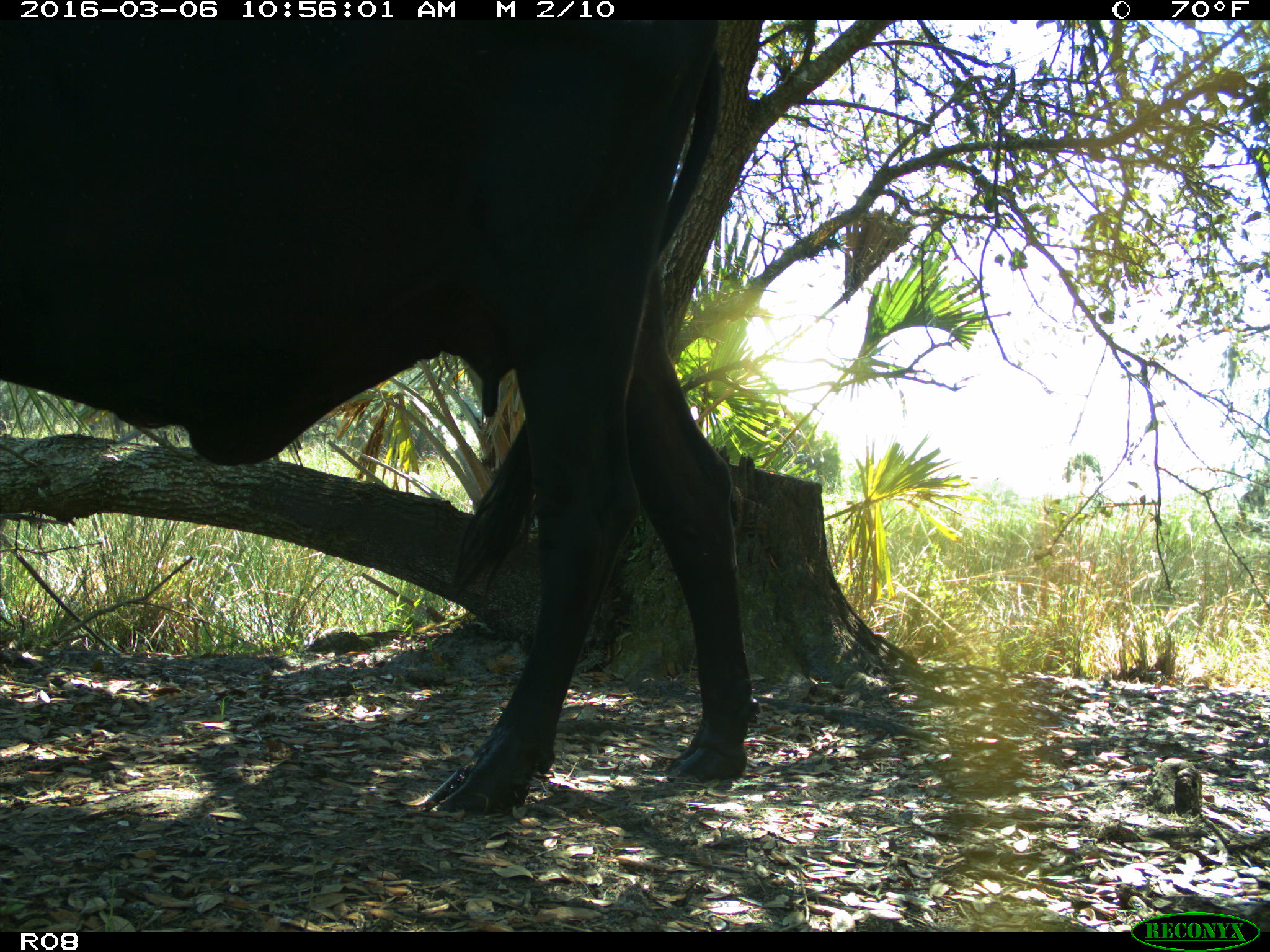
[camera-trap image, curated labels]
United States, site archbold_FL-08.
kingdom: Animalia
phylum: Chordata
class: Mammalia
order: Artiodactyla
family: Bovidae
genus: Bos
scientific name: Bos taurus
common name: domestic cow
Bos taurus (domestic cow).